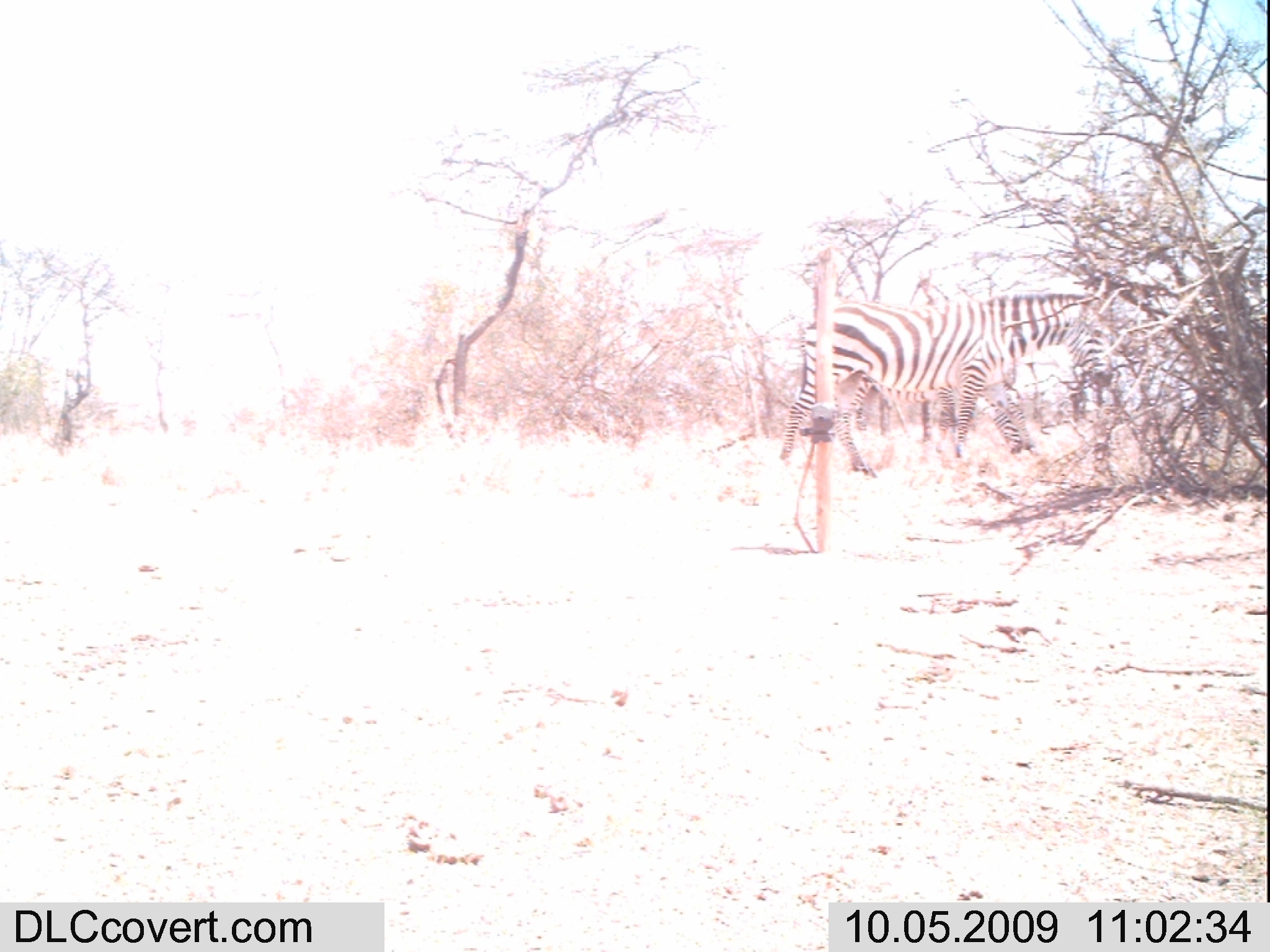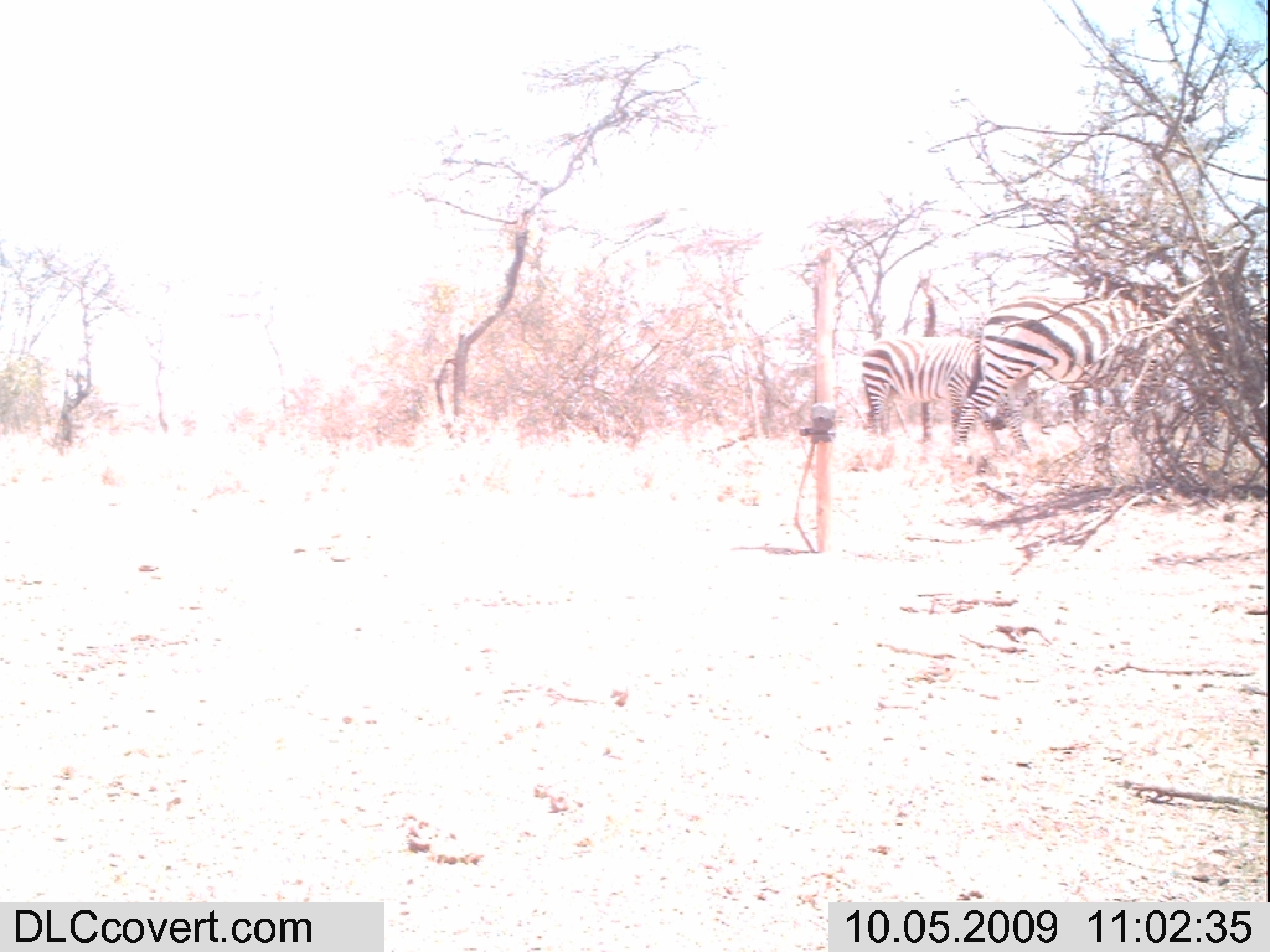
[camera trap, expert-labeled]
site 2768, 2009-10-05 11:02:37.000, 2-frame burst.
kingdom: Animalia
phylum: Chordata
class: Mammalia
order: Perissodactyla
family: Equidae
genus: Equus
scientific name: Equus quagga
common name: plains zebra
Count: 2.